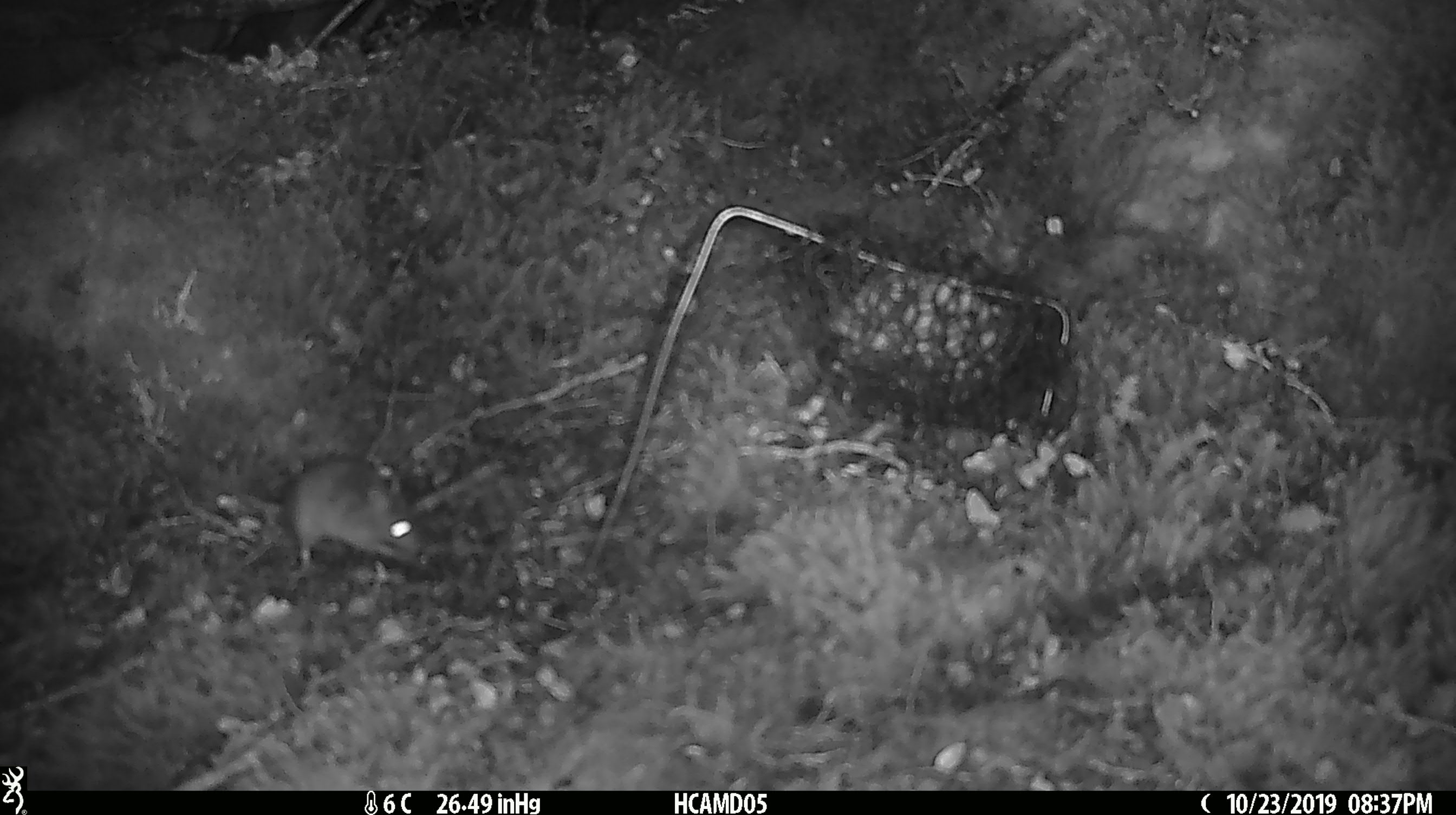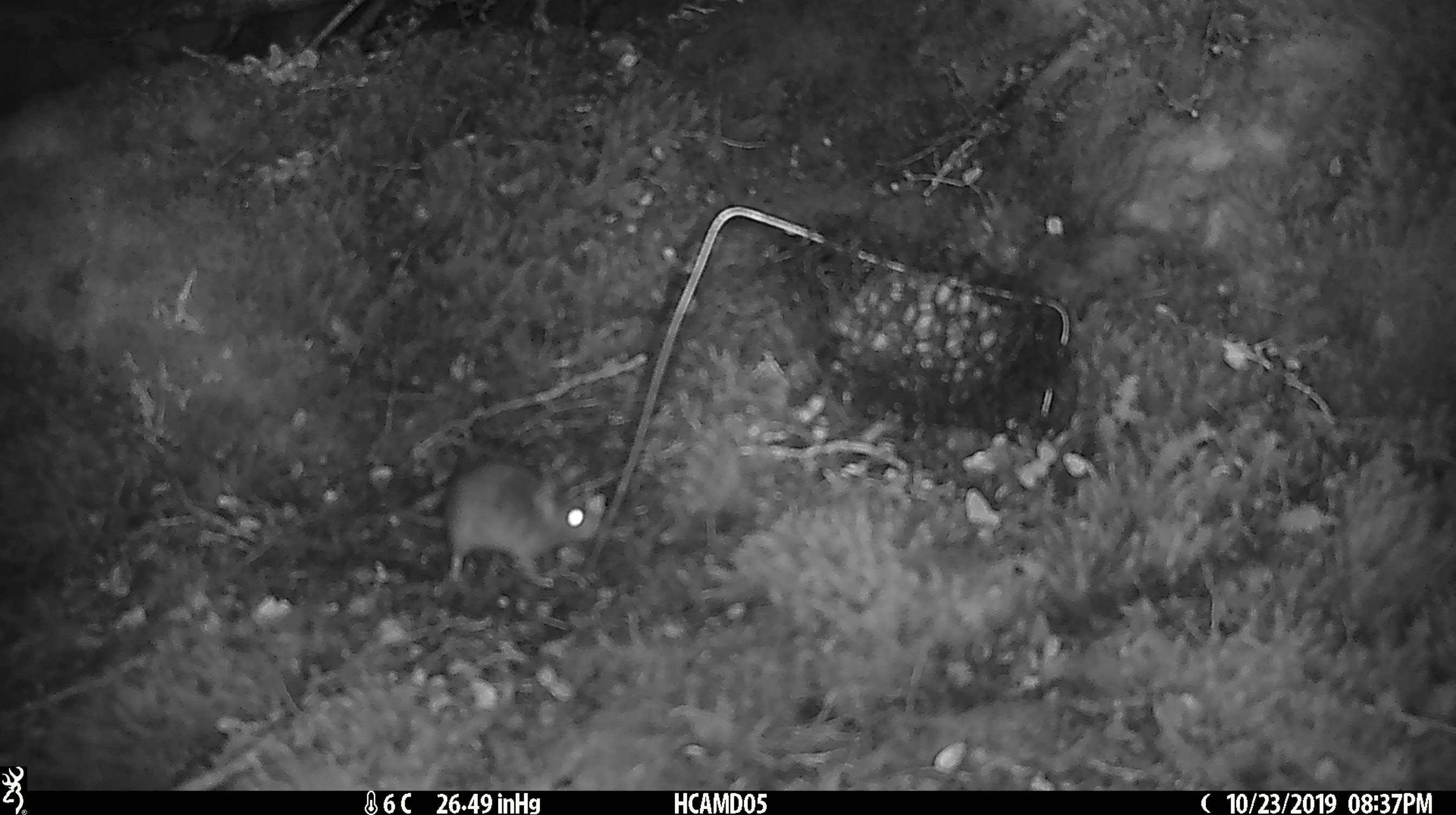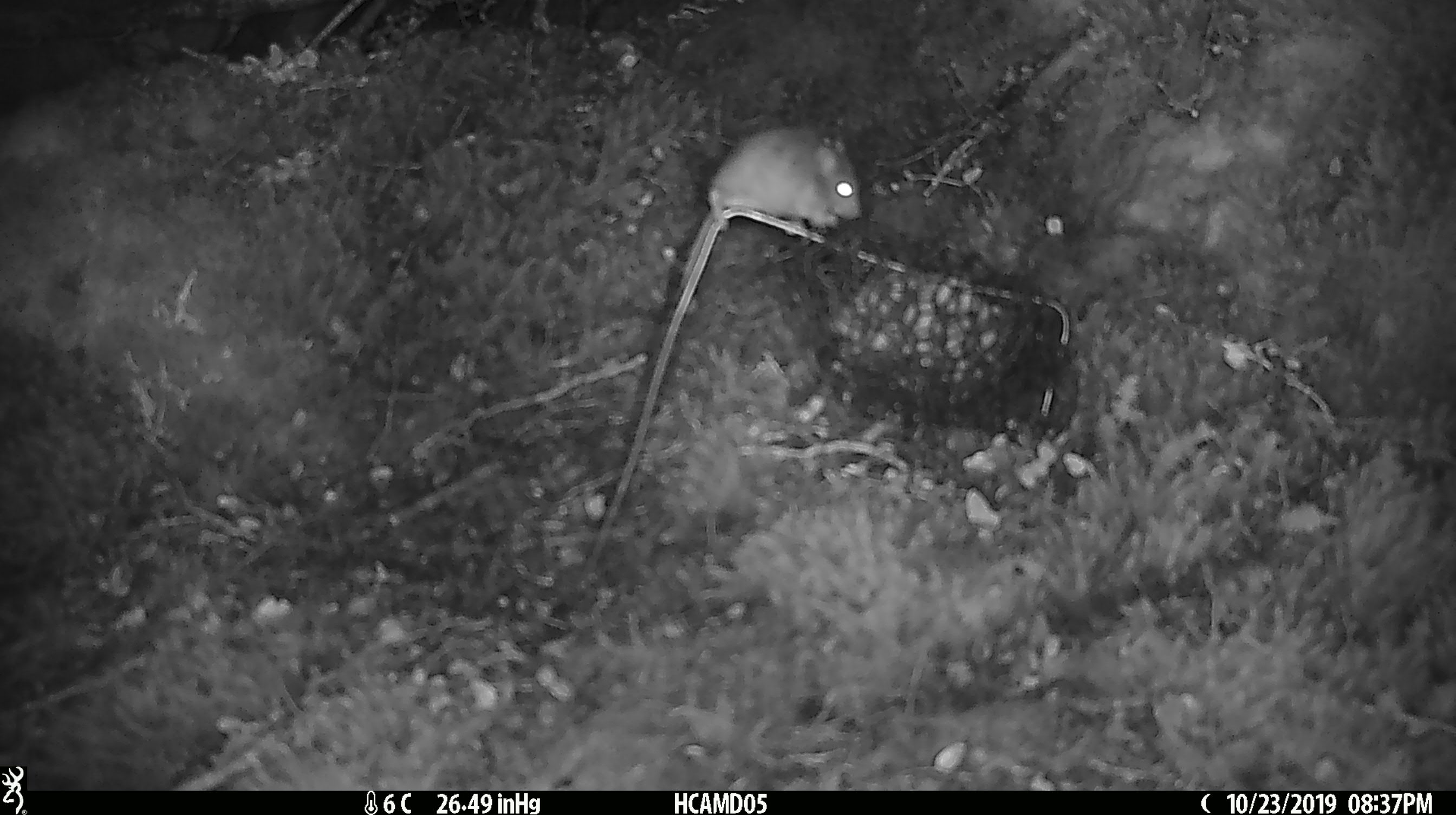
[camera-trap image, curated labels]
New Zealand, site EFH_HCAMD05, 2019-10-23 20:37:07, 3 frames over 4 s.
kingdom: Animalia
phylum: Chordata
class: Mammalia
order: Rodentia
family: Muridae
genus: Mus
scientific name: Mus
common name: mouse